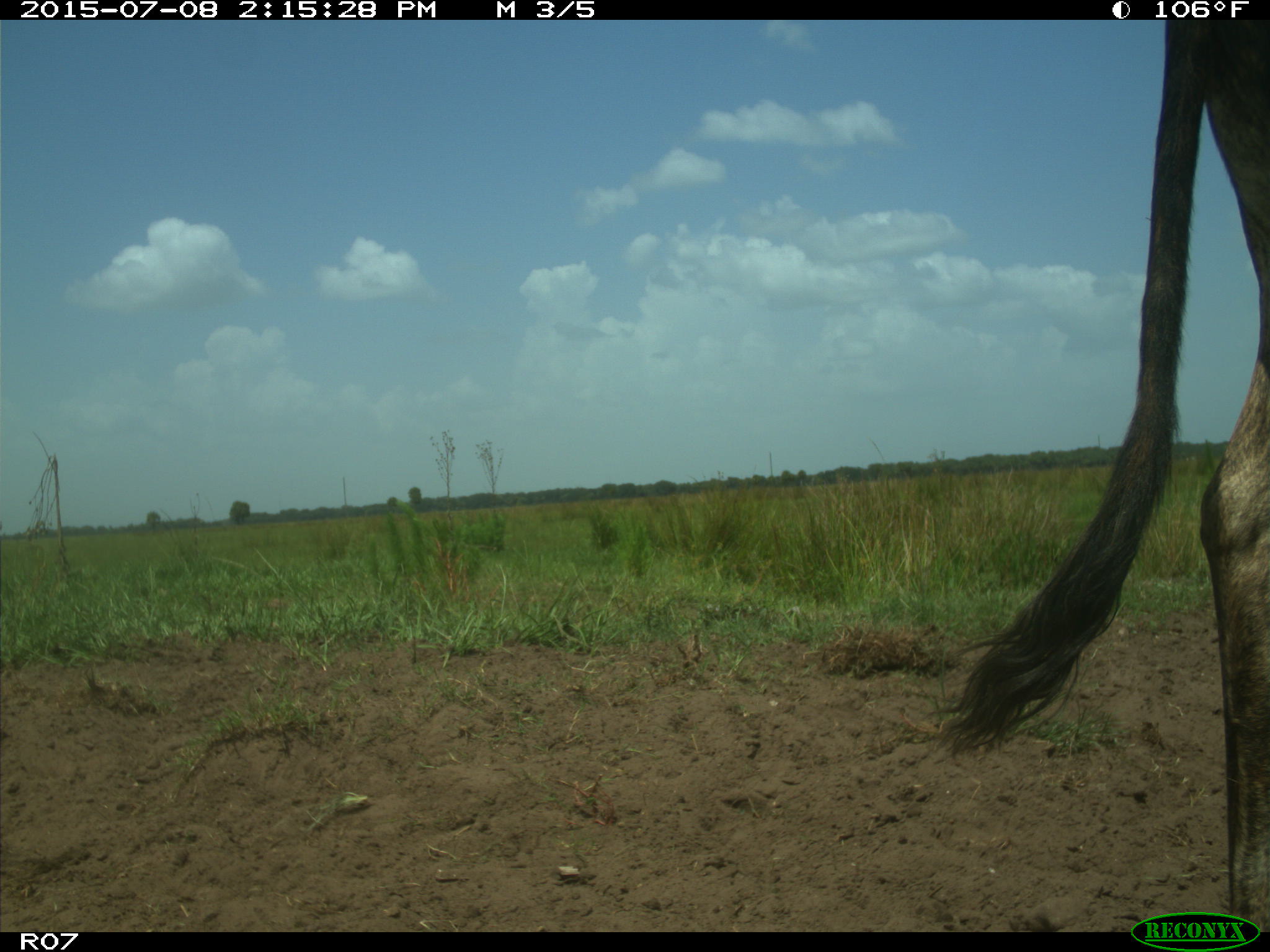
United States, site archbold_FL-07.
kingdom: Animalia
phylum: Chordata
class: Mammalia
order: Artiodactyla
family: Bovidae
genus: Bos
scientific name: Bos taurus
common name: domestic cow